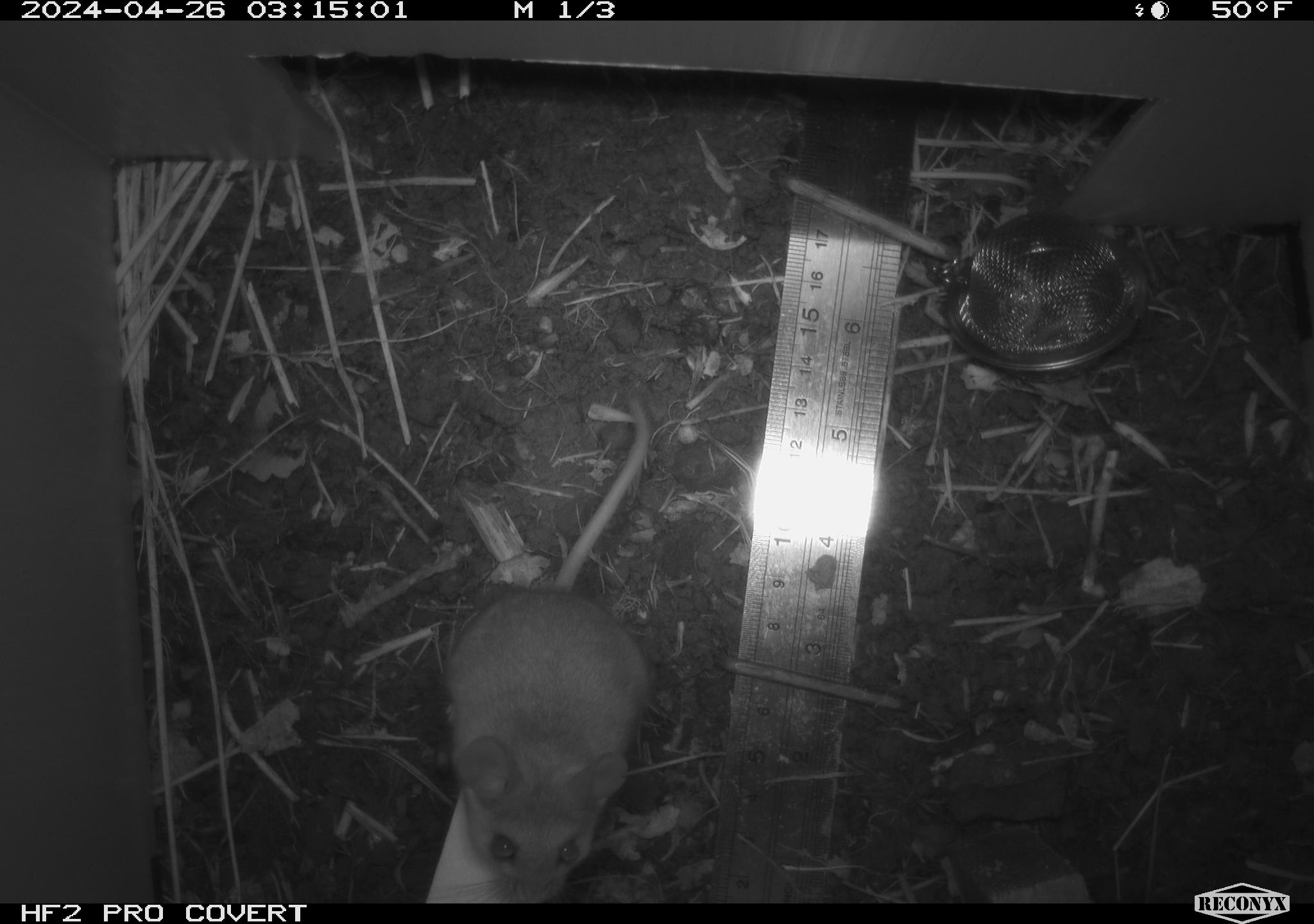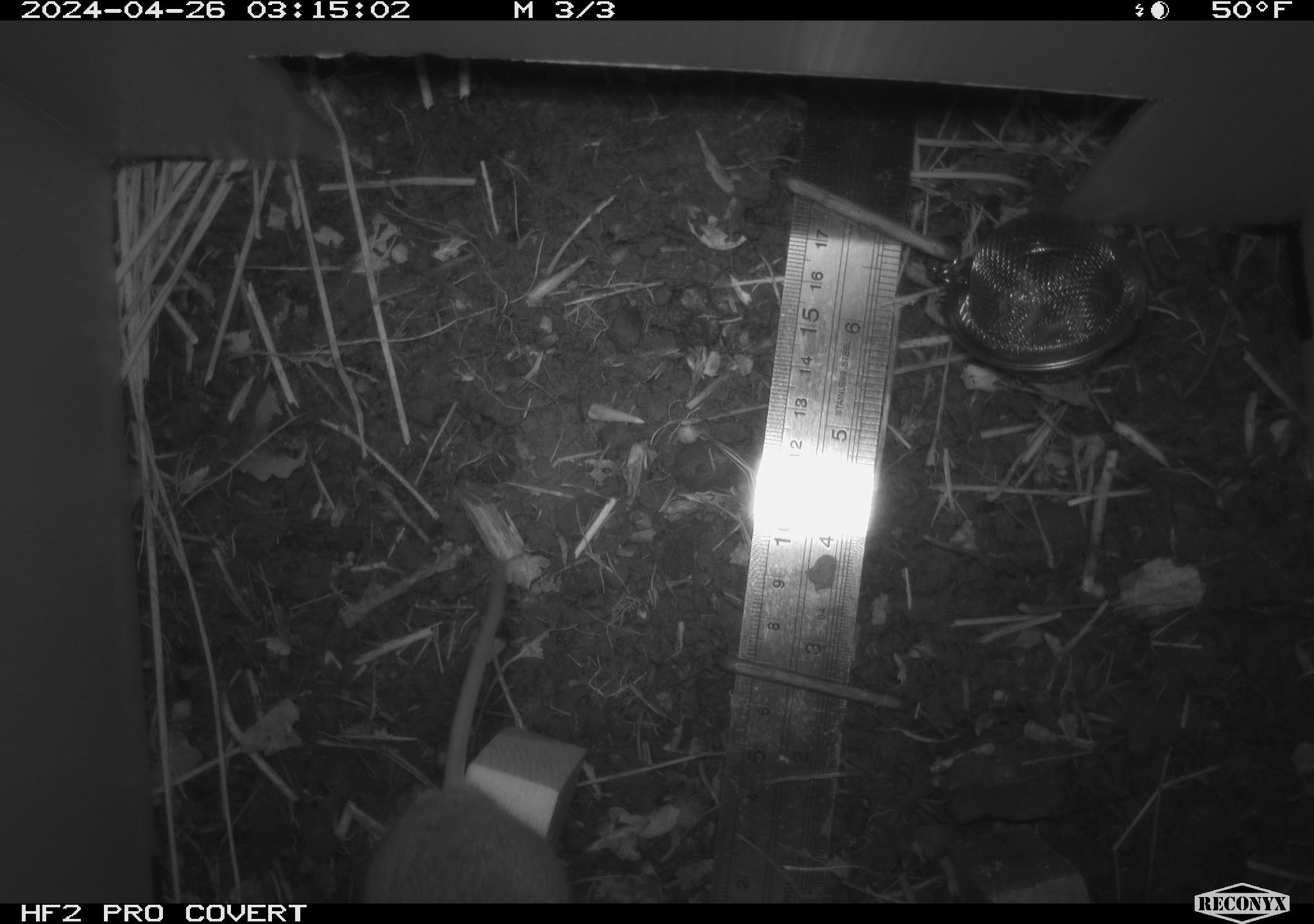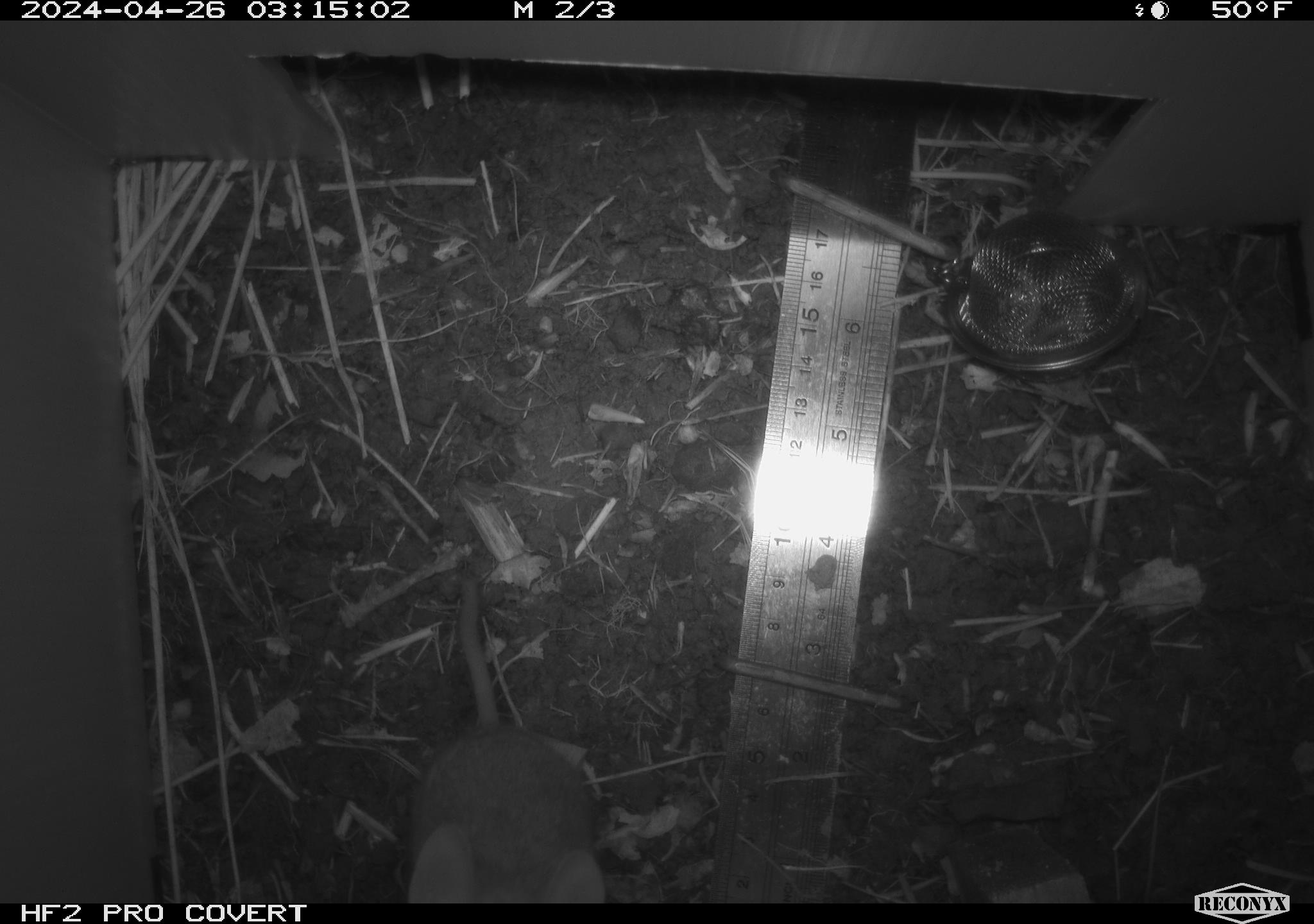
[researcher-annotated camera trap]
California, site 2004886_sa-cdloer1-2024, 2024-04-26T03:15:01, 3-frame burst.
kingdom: Animalia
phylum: Chordata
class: Mammalia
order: Rodentia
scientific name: Rodentia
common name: mouse species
Mouse species (Rodentia).